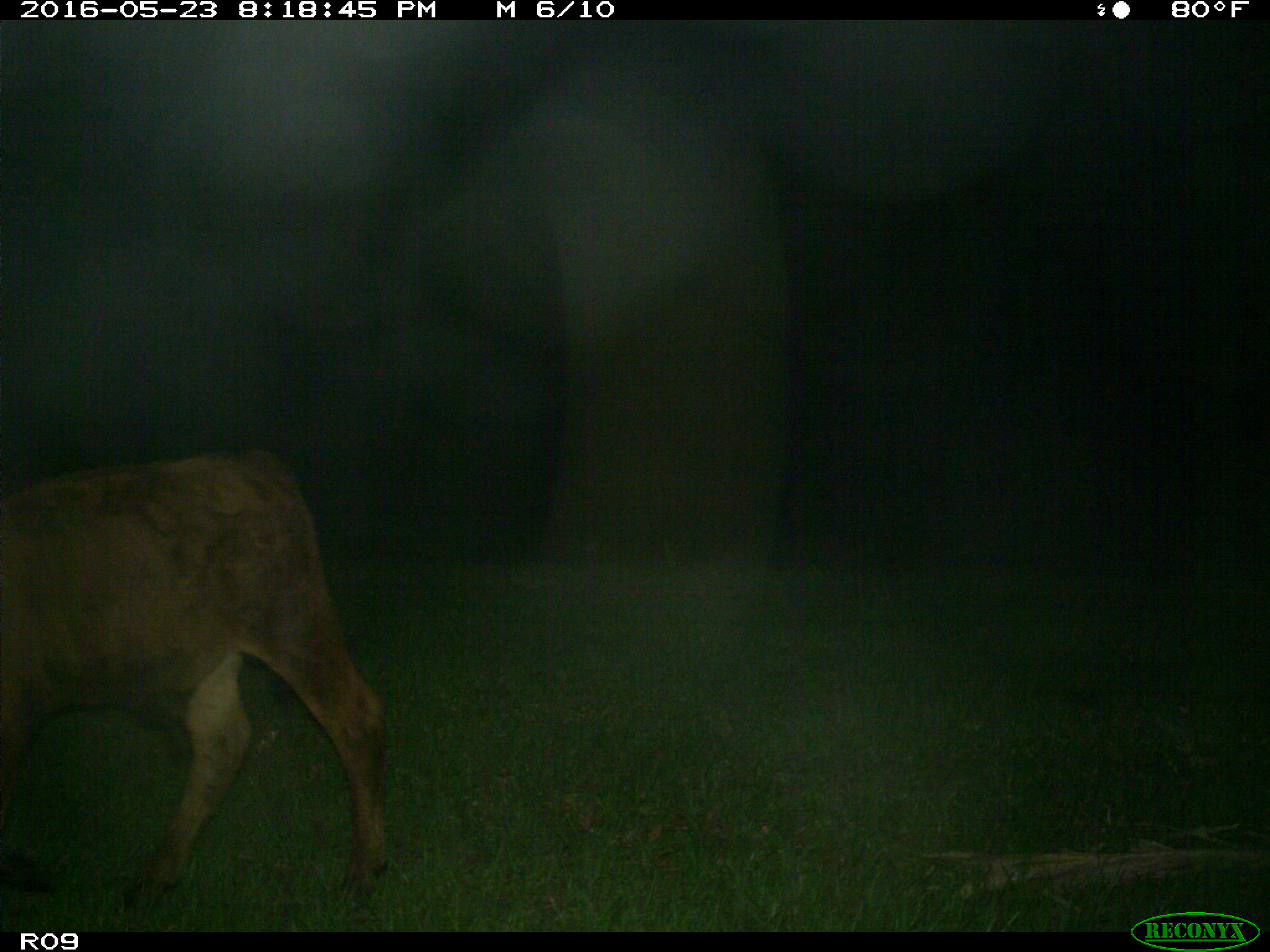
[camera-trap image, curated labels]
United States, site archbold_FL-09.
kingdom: Animalia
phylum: Chordata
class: Mammalia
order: Artiodactyla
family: Bovidae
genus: Bos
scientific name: Bos taurus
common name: domestic cow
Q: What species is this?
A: Bos taurus (domestic cow).